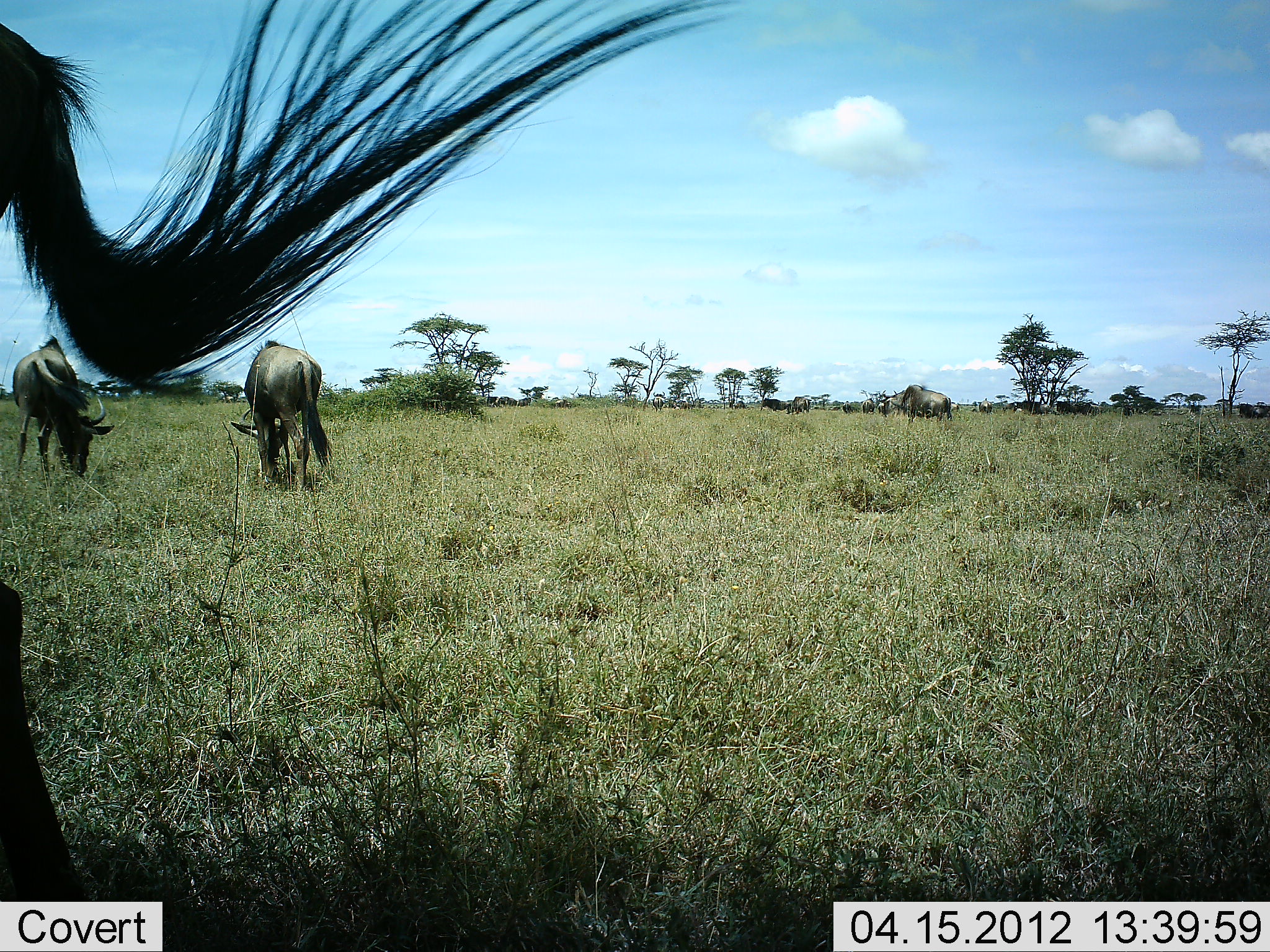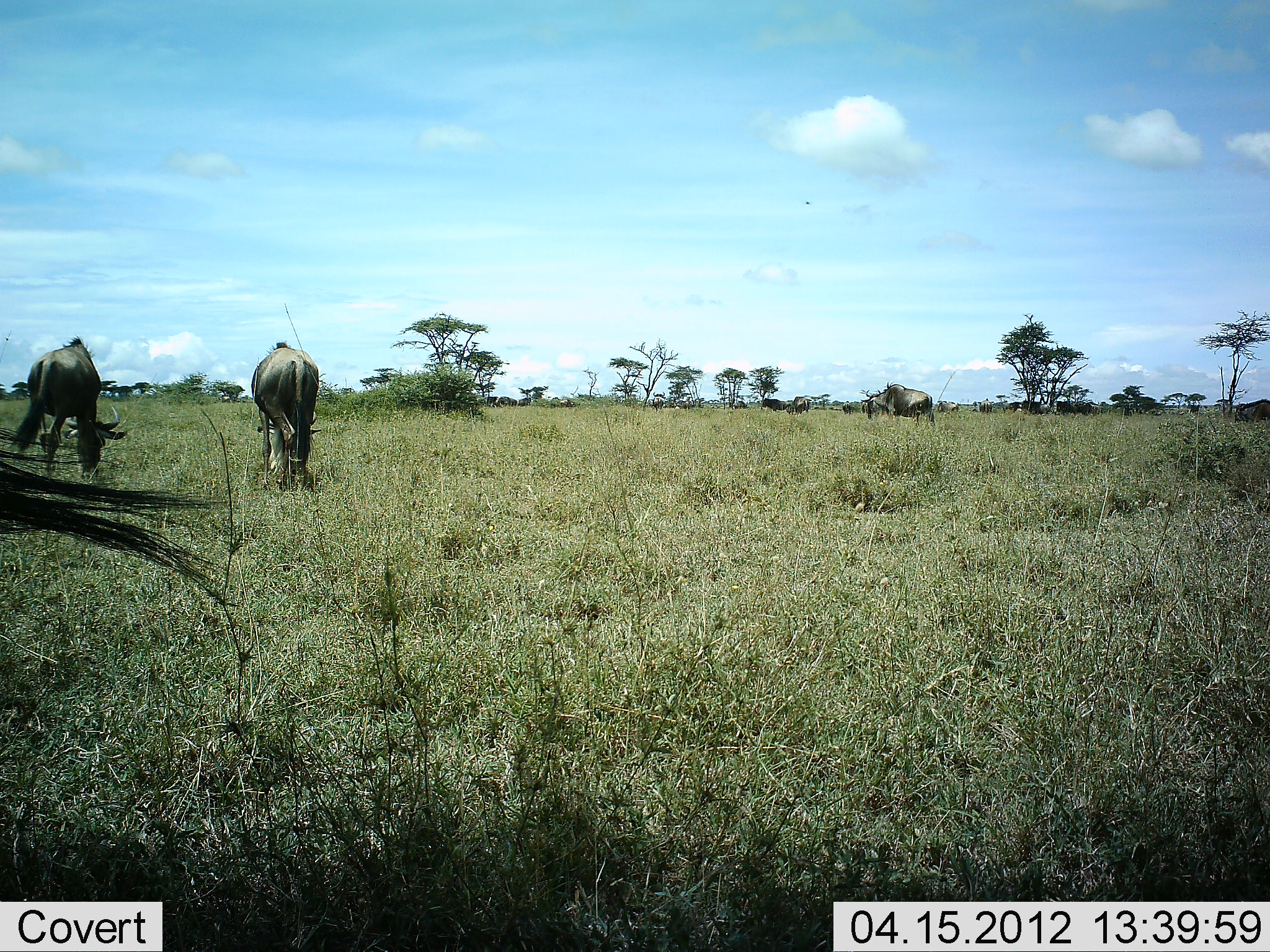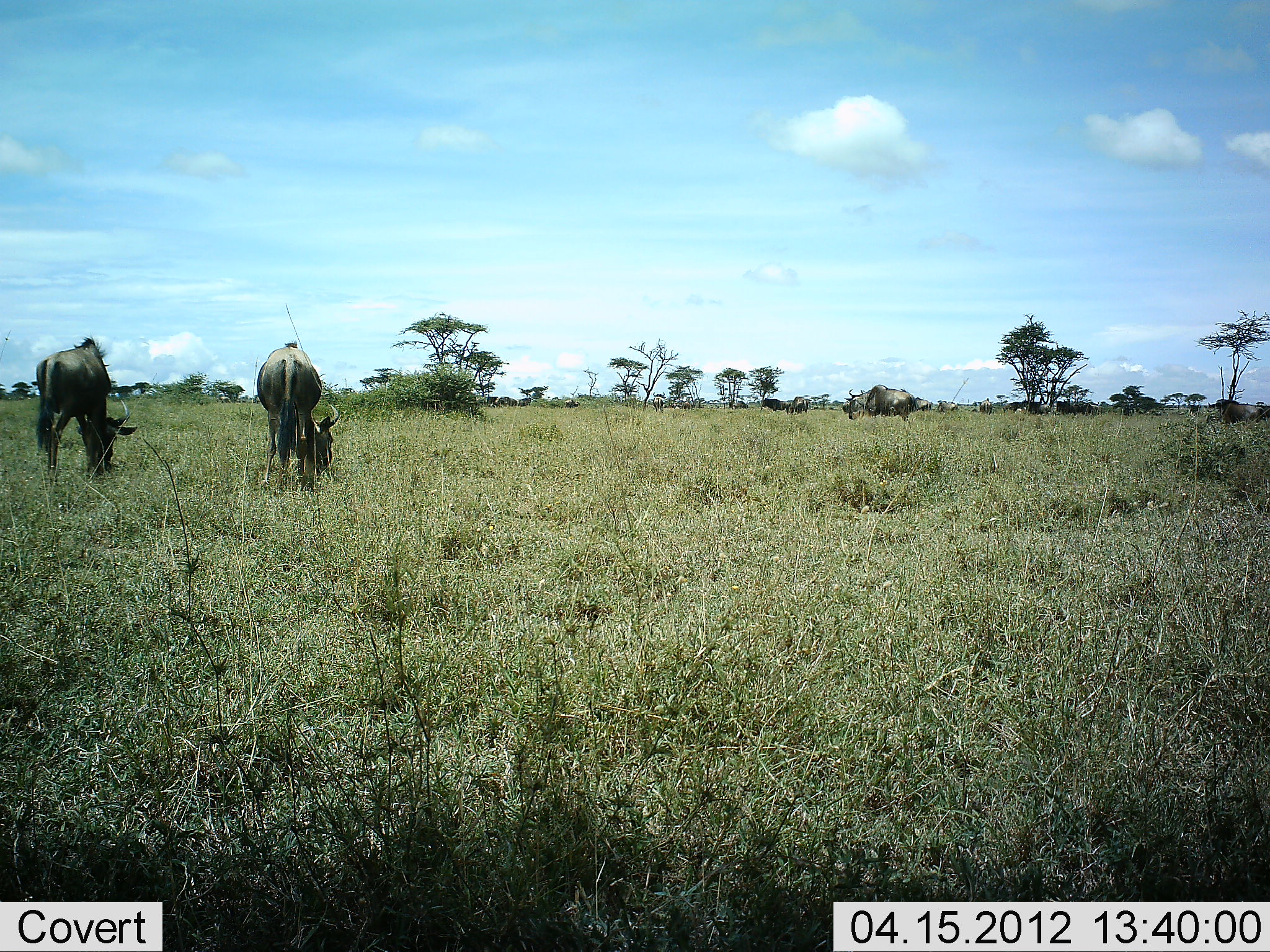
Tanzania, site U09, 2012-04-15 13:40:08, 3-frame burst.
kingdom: Animalia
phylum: Chordata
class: Mammalia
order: Artiodactyla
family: Bovidae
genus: Connochaetes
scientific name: Connochaetes taurinus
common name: blue wildebeest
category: wildebeest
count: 5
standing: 50%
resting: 7%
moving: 36%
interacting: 0%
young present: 0%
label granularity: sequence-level